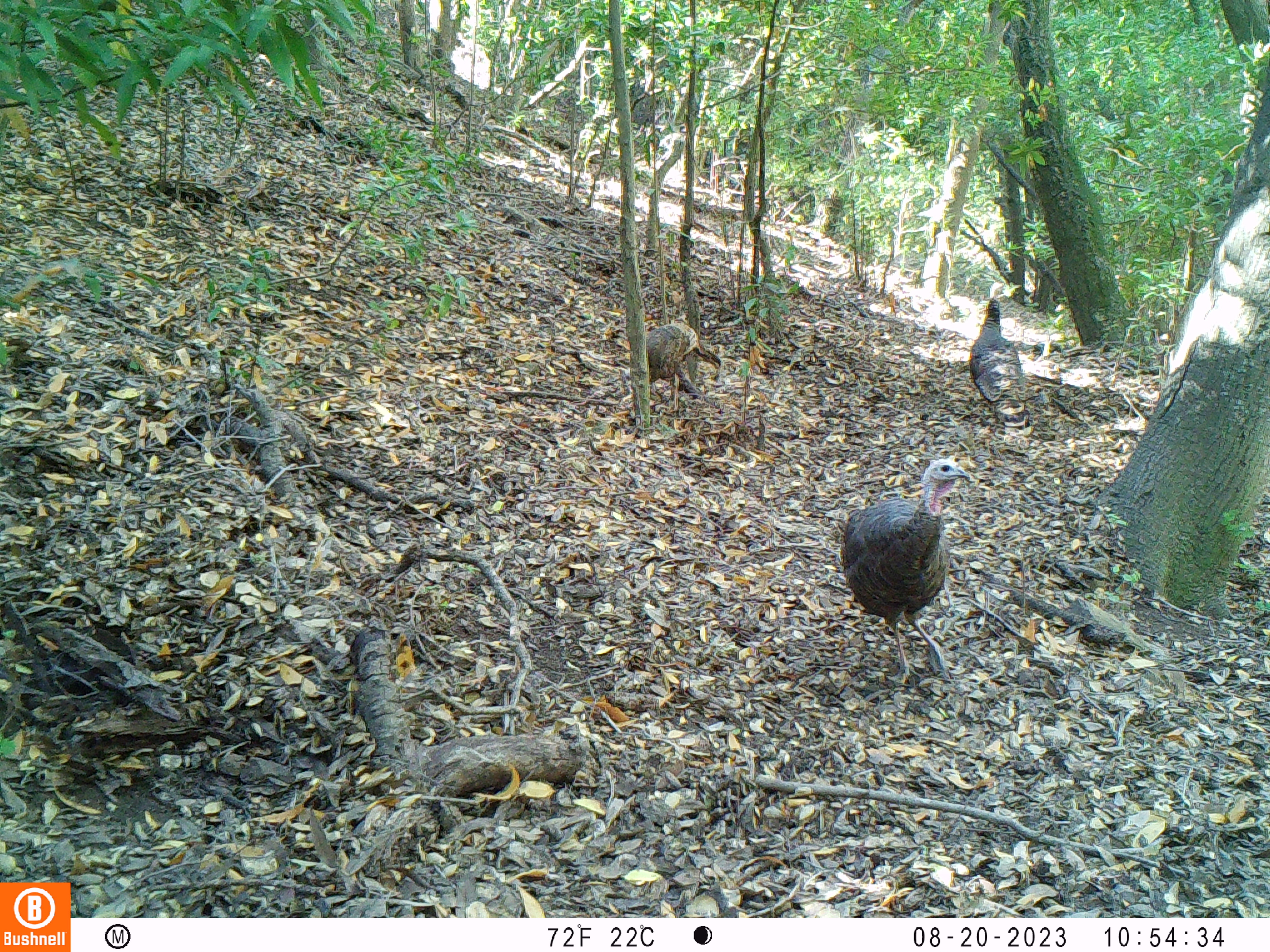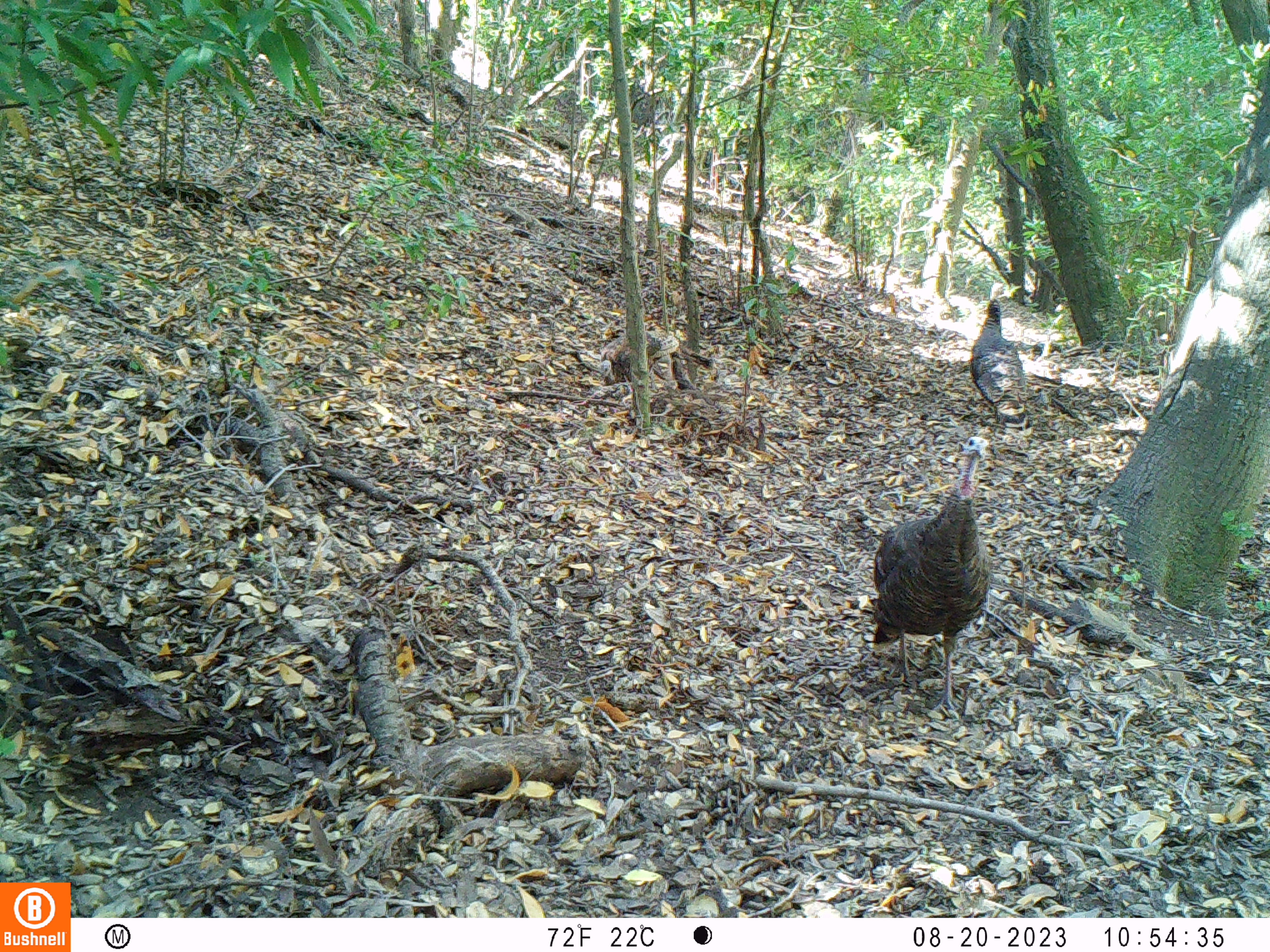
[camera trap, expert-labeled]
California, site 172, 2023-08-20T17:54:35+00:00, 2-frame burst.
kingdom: Animalia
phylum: Chordata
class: Aves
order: Galliformes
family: Phasianidae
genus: Meleagris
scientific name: Meleagris gallopavo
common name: turkey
Turkey (Meleagris gallopavo).